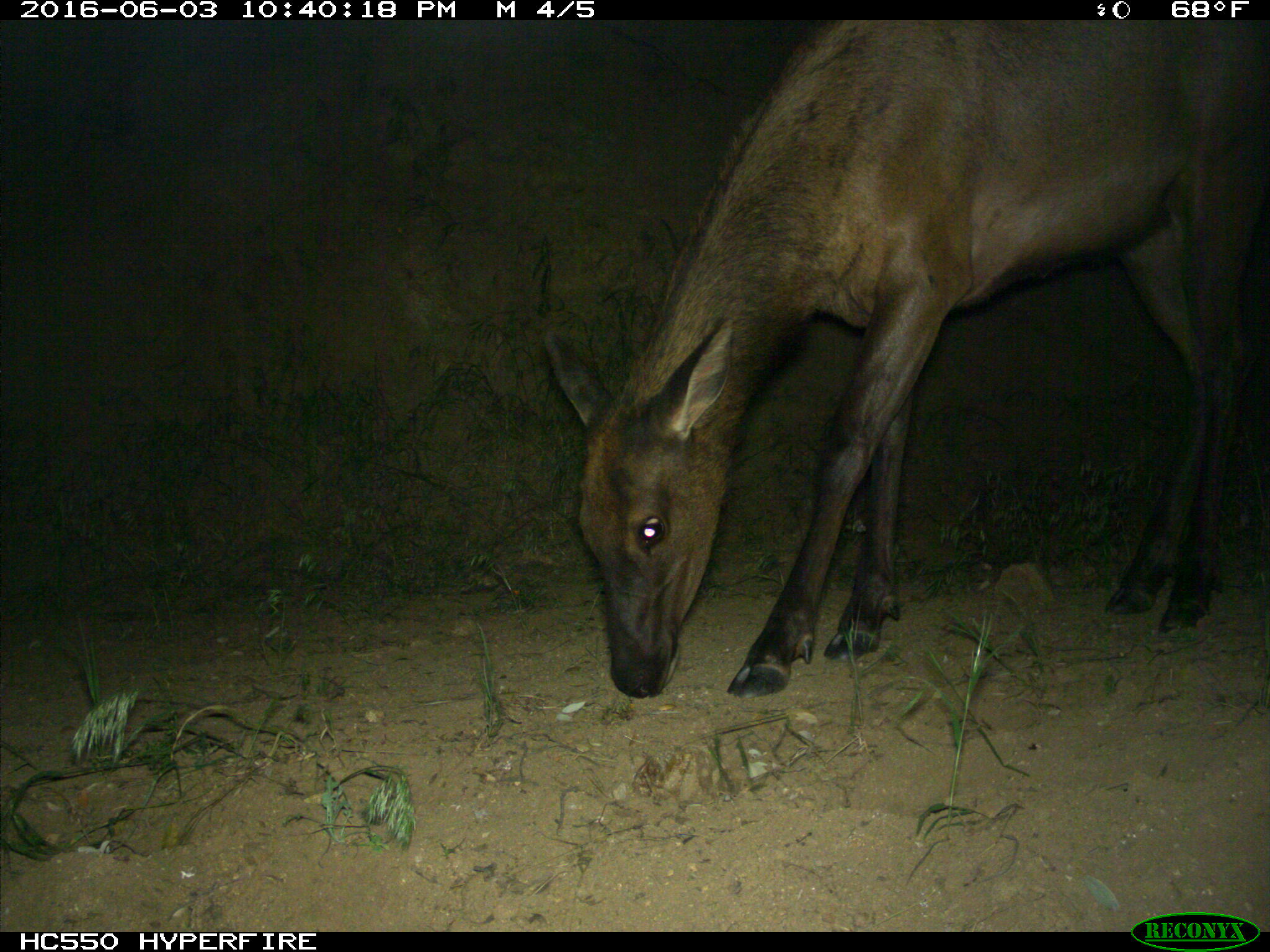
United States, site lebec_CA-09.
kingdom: Animalia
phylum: Chordata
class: Mammalia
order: Artiodactyla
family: Cervidae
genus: Cervus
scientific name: Cervus canadensis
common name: elk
Cervus canadensis (elk).